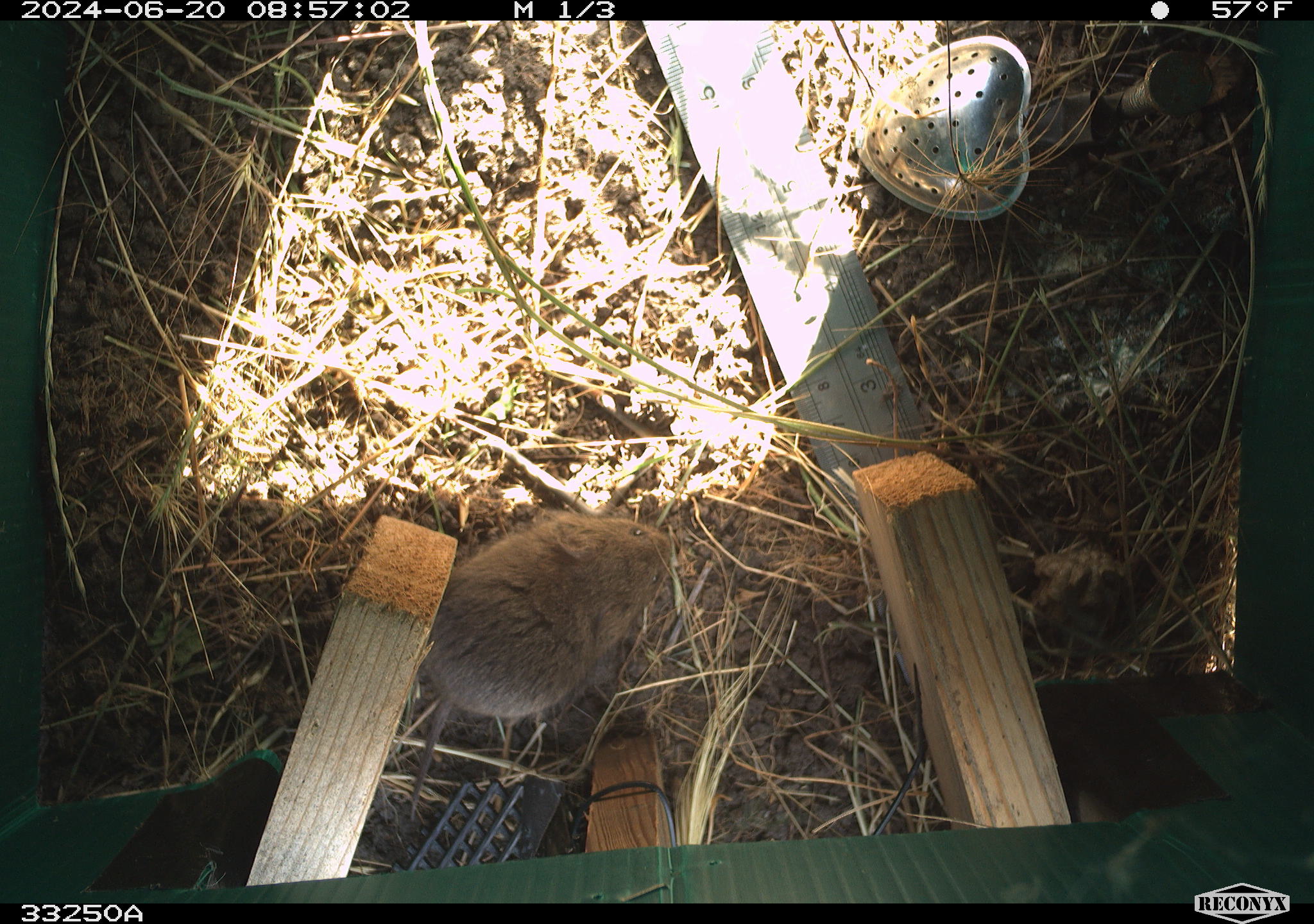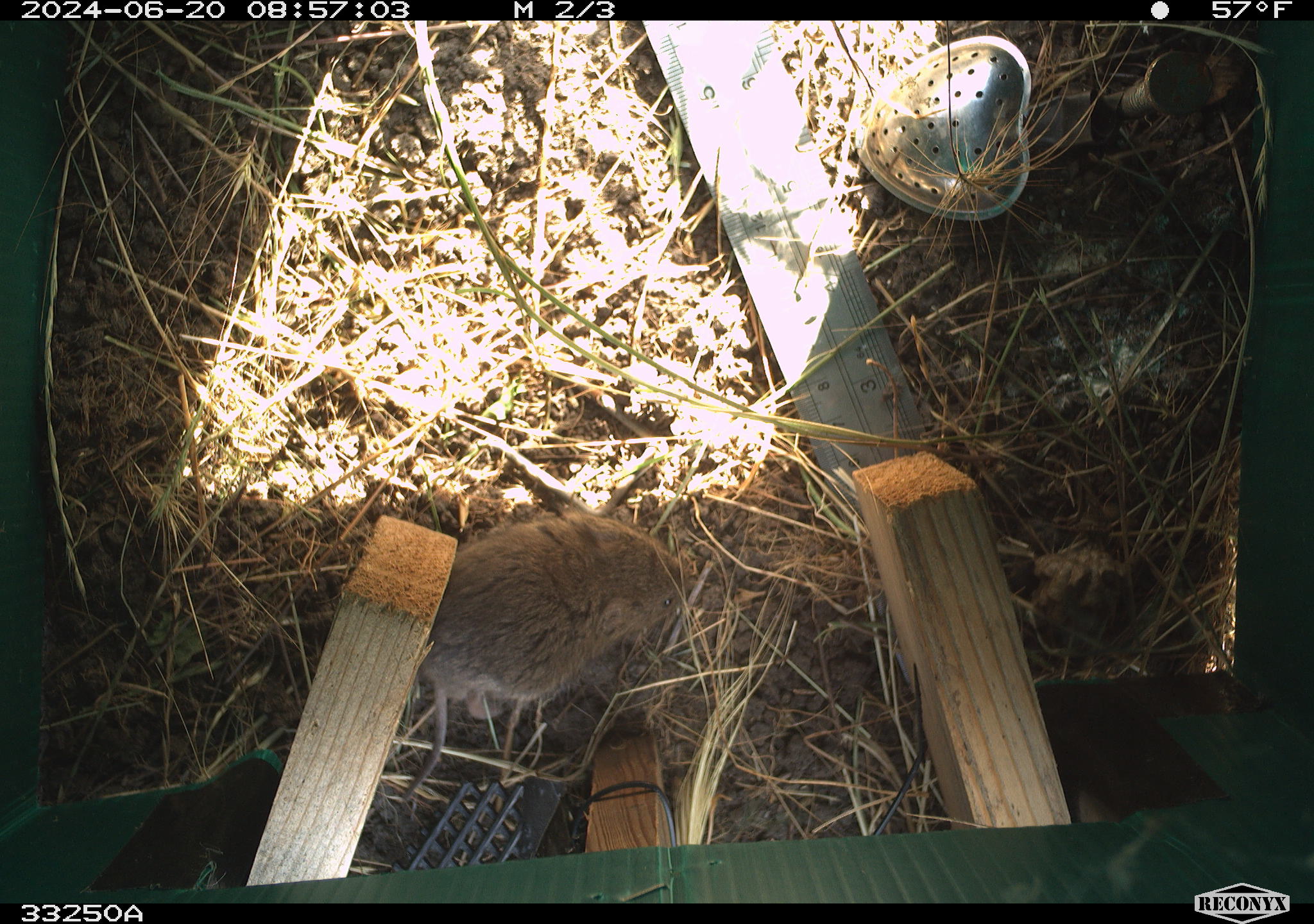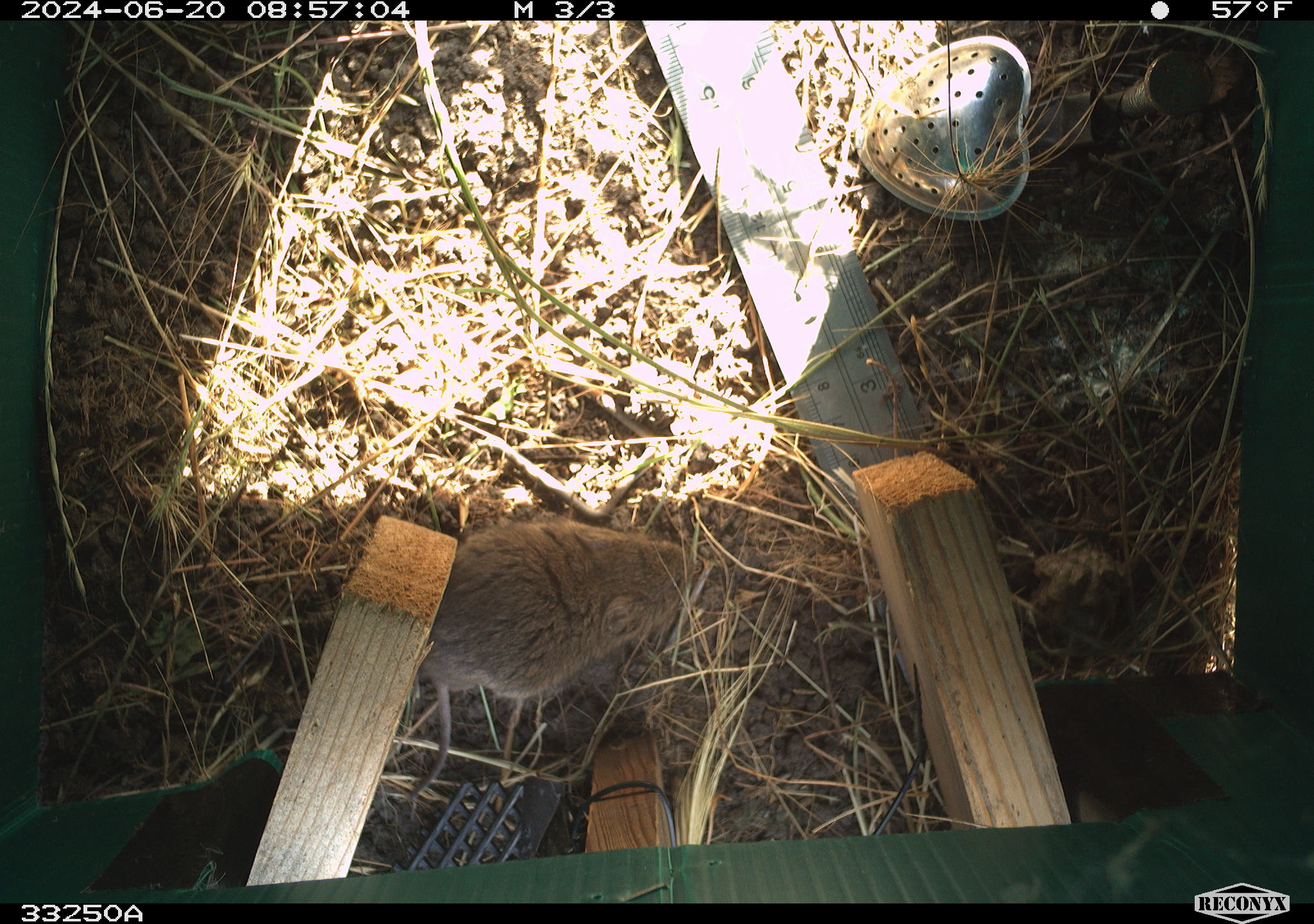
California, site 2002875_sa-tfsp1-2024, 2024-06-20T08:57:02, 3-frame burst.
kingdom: Animalia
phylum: Chordata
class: Mammalia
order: Rodentia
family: Cricetidae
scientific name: Arvicolinae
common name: voles, lemmings, and muskrats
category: arvicolinae subfamily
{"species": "arvicolinae subfamily (voles, lemmings, and muskrats) (Arvicolinae)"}